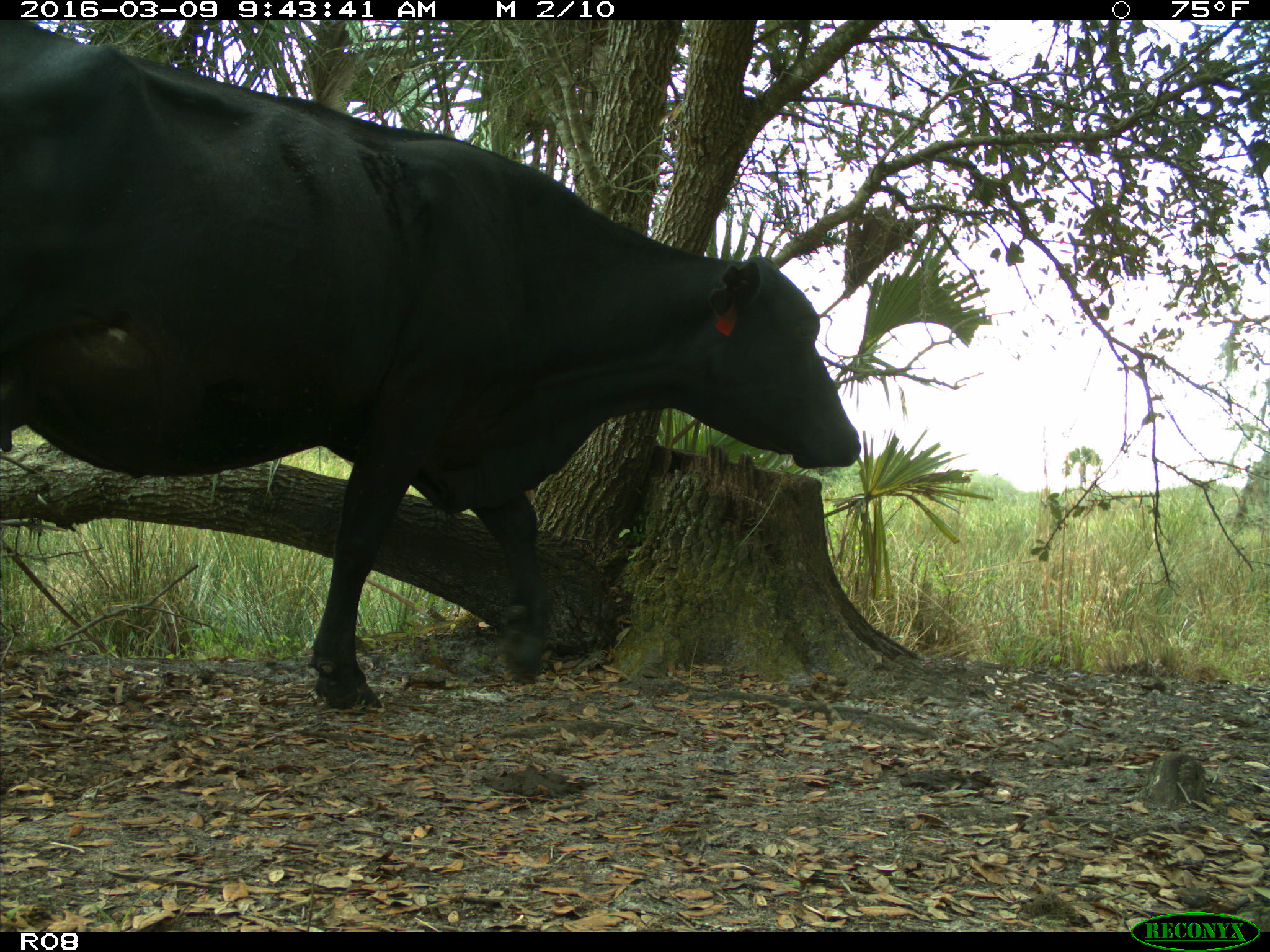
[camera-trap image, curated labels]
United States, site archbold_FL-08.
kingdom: Animalia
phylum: Chordata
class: Mammalia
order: Artiodactyla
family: Bovidae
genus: Bos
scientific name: Bos taurus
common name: domestic cow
Bos taurus (domestic cow).